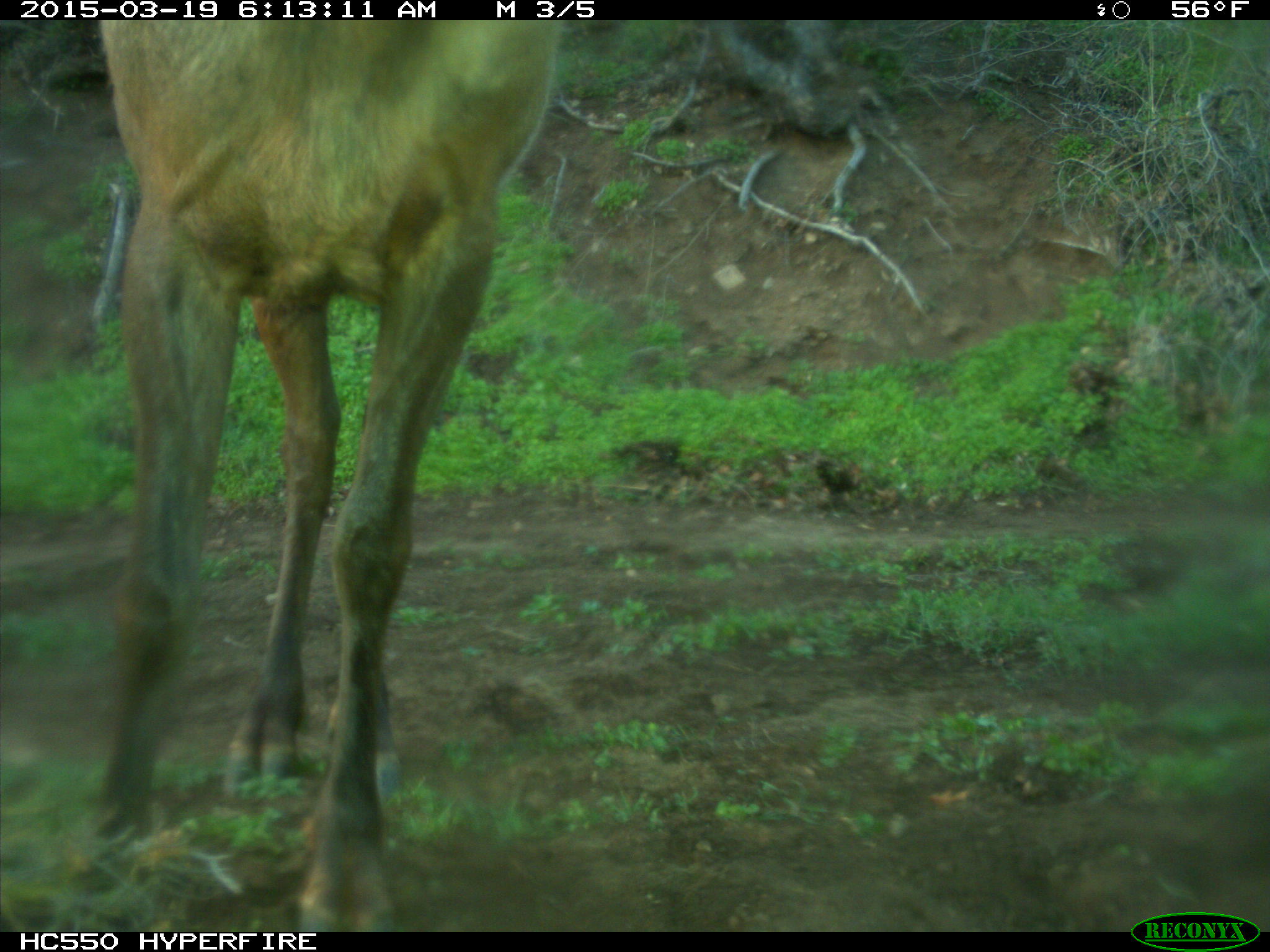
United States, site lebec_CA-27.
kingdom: Animalia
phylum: Chordata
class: Mammalia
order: Artiodactyla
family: Cervidae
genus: Cervus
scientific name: Cervus canadensis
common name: elk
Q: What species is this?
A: Cervus canadensis (elk).